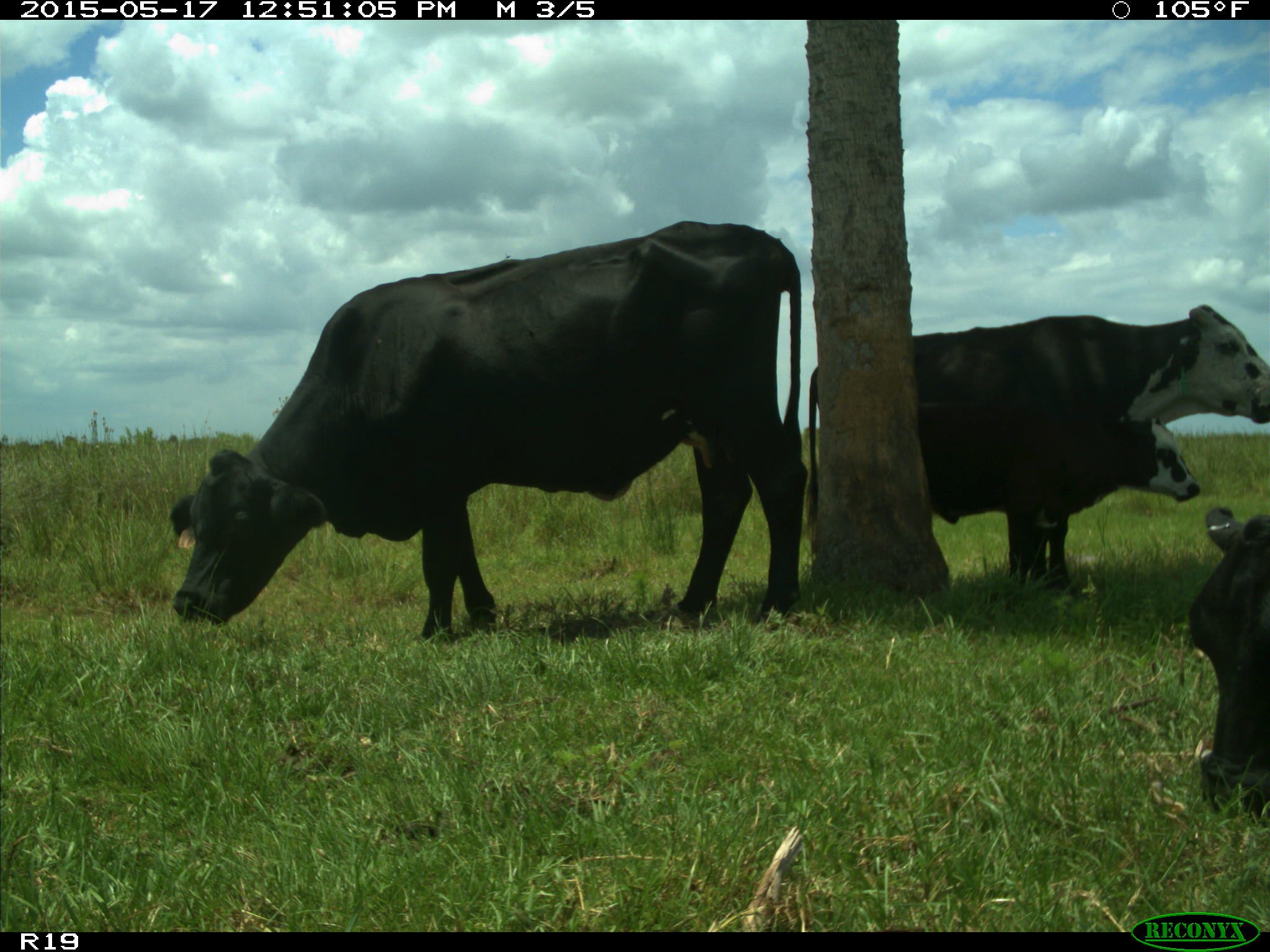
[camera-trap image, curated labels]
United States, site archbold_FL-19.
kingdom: Animalia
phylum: Chordata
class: Mammalia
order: Artiodactyla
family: Bovidae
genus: Bos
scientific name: Bos taurus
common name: domestic cow